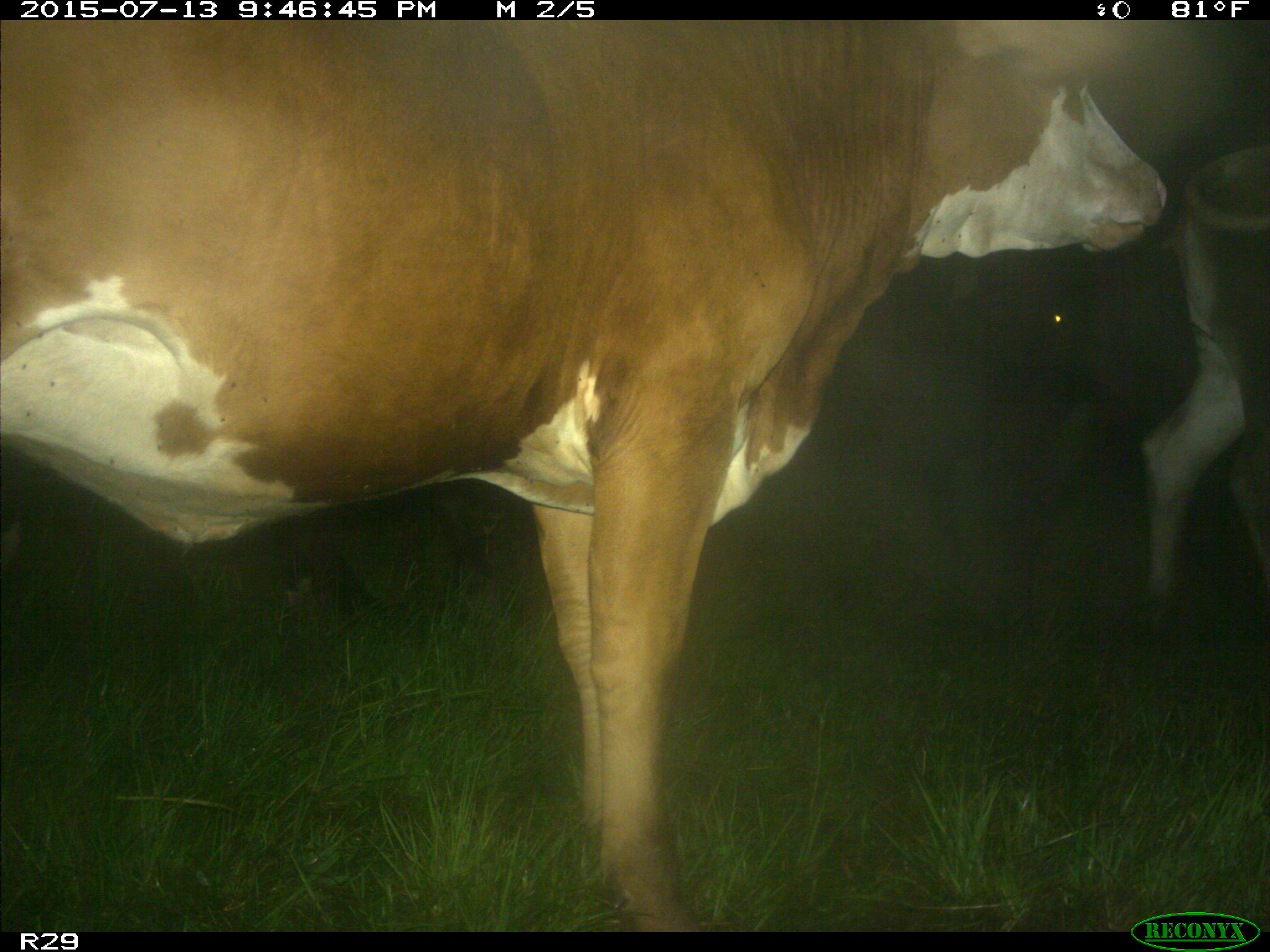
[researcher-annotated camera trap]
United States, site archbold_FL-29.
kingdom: Animalia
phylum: Chordata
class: Mammalia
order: Artiodactyla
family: Bovidae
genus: Bos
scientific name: Bos taurus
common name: domestic cow